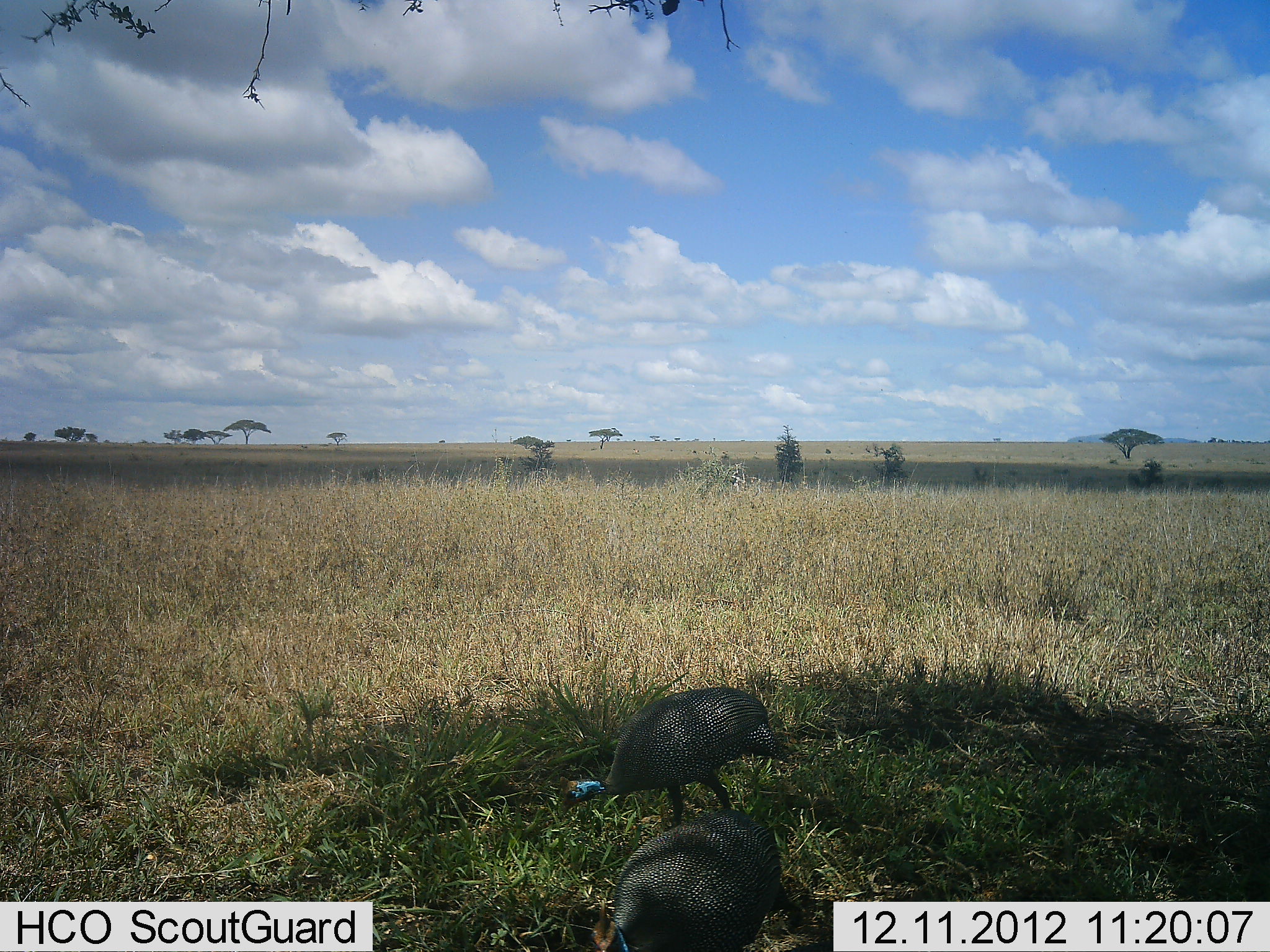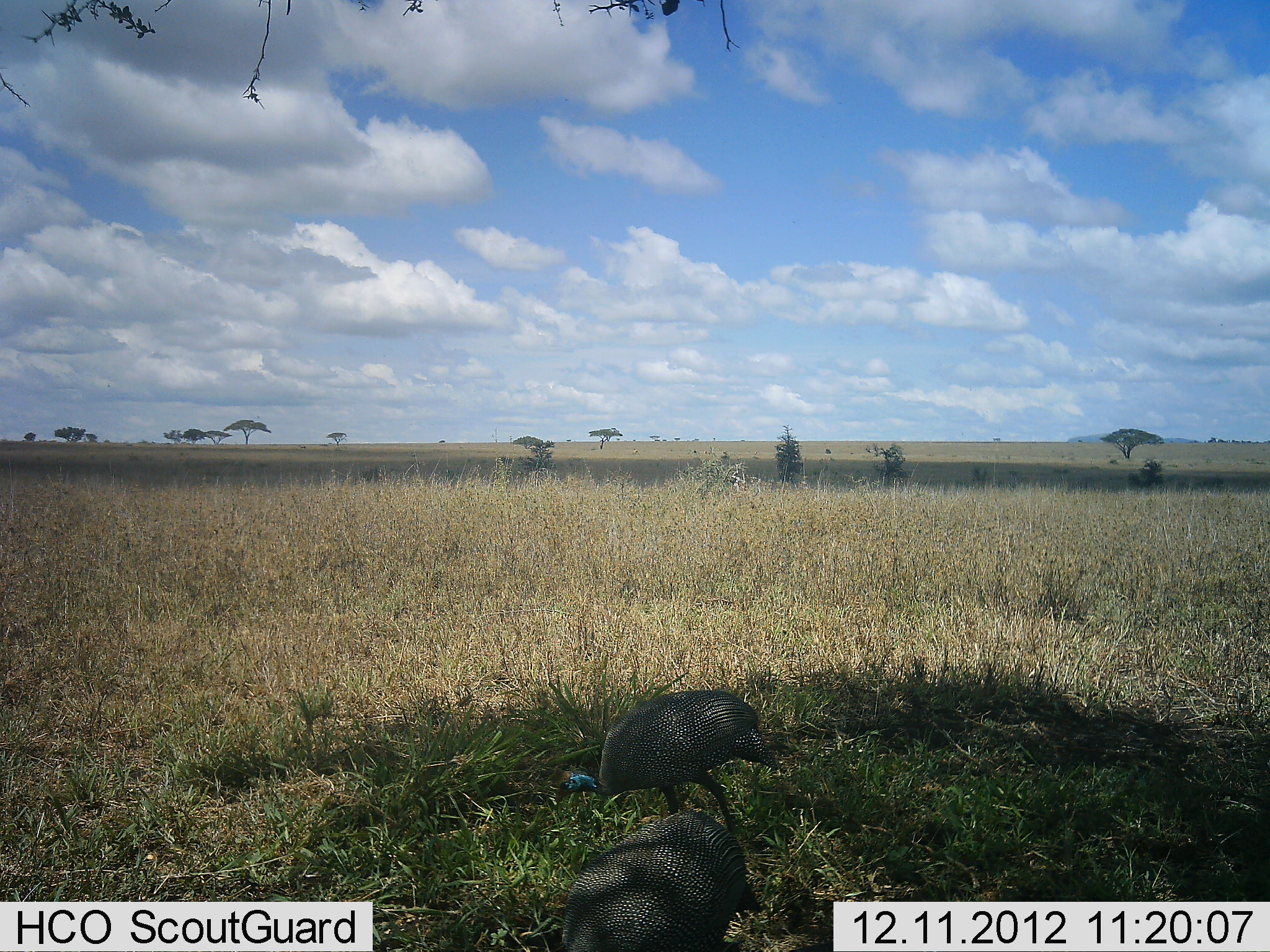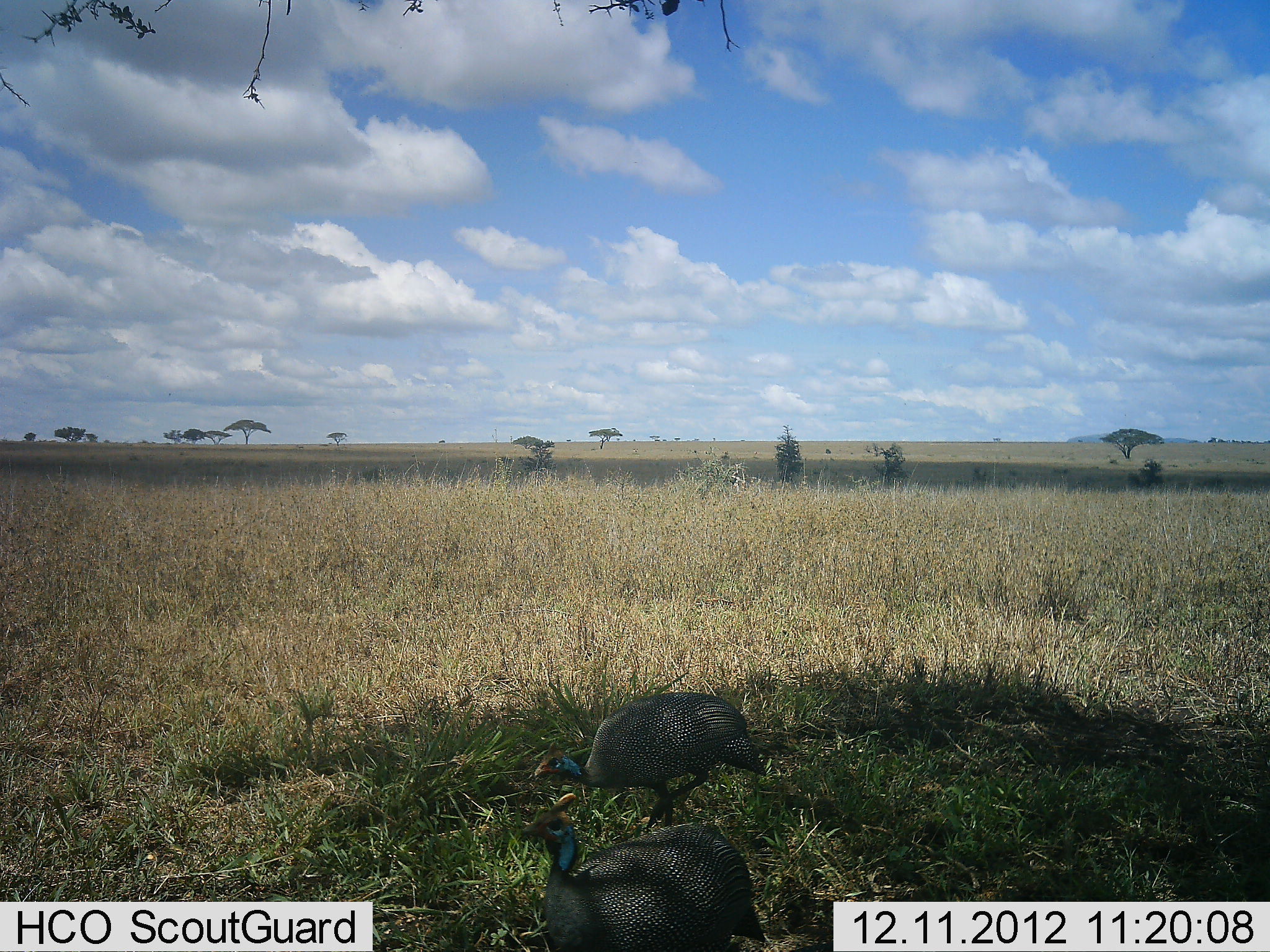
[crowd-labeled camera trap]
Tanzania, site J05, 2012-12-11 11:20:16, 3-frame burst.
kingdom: Animalia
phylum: Chordata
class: Aves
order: Galliformes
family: Numididae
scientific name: Numididae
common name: guinea fowl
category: guineafowl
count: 2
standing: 9%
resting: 5%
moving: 45%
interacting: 5%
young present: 0%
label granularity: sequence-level